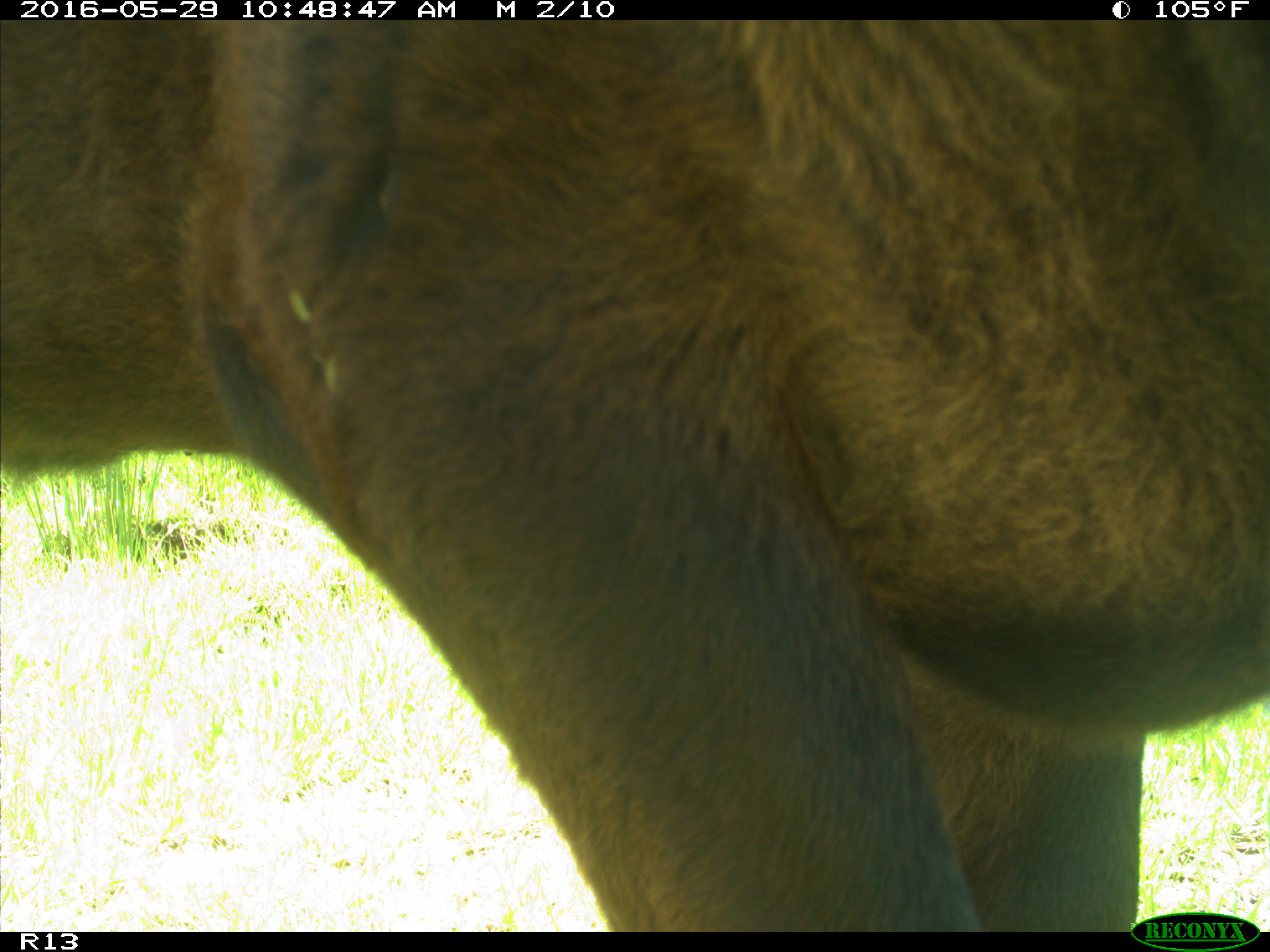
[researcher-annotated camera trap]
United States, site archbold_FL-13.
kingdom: Animalia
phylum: Chordata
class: Mammalia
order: Artiodactyla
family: Bovidae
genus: Bos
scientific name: Bos taurus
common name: domestic cow